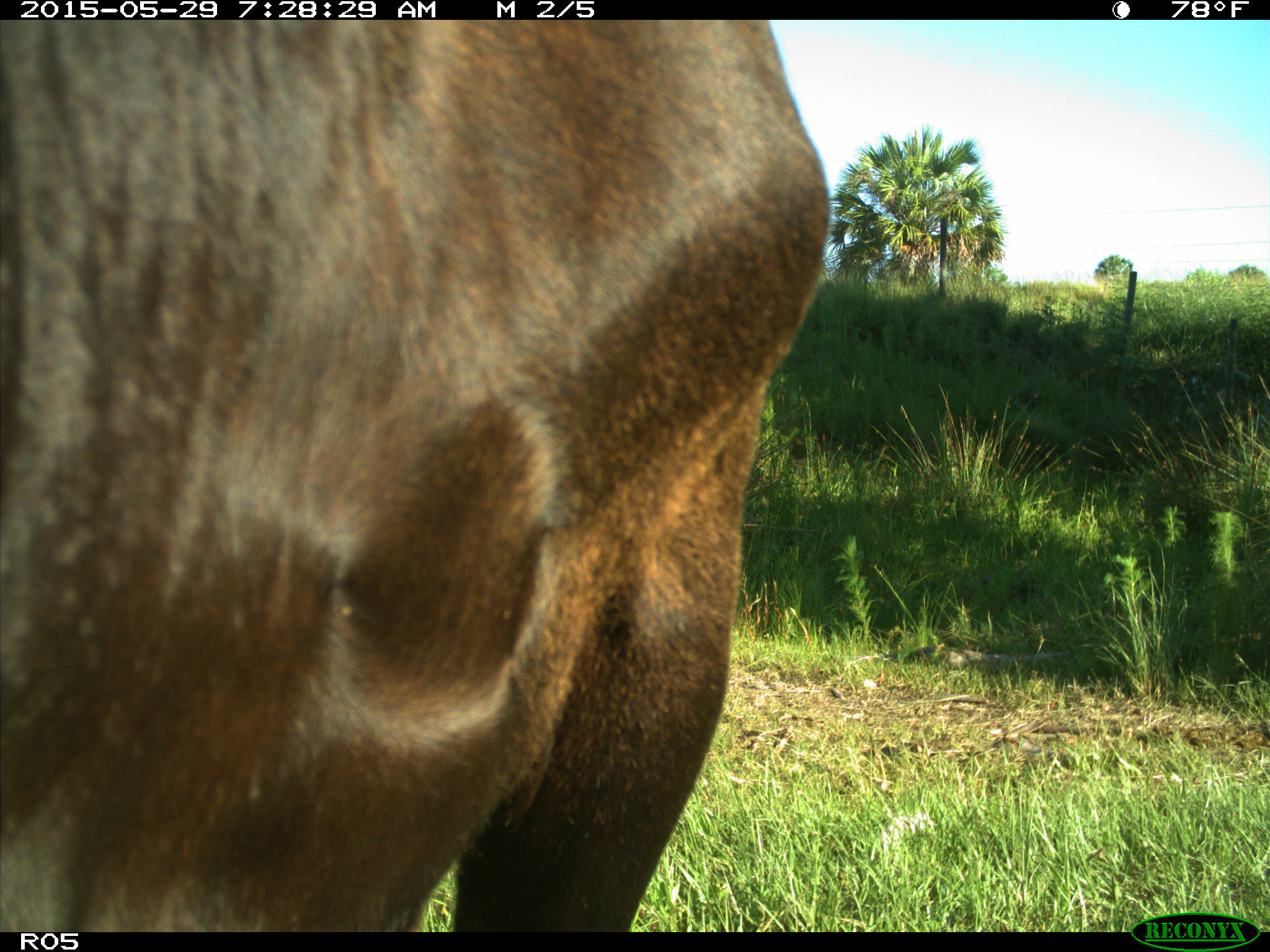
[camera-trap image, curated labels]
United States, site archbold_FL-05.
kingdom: Animalia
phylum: Chordata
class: Mammalia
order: Artiodactyla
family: Bovidae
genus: Bos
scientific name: Bos taurus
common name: domestic cow